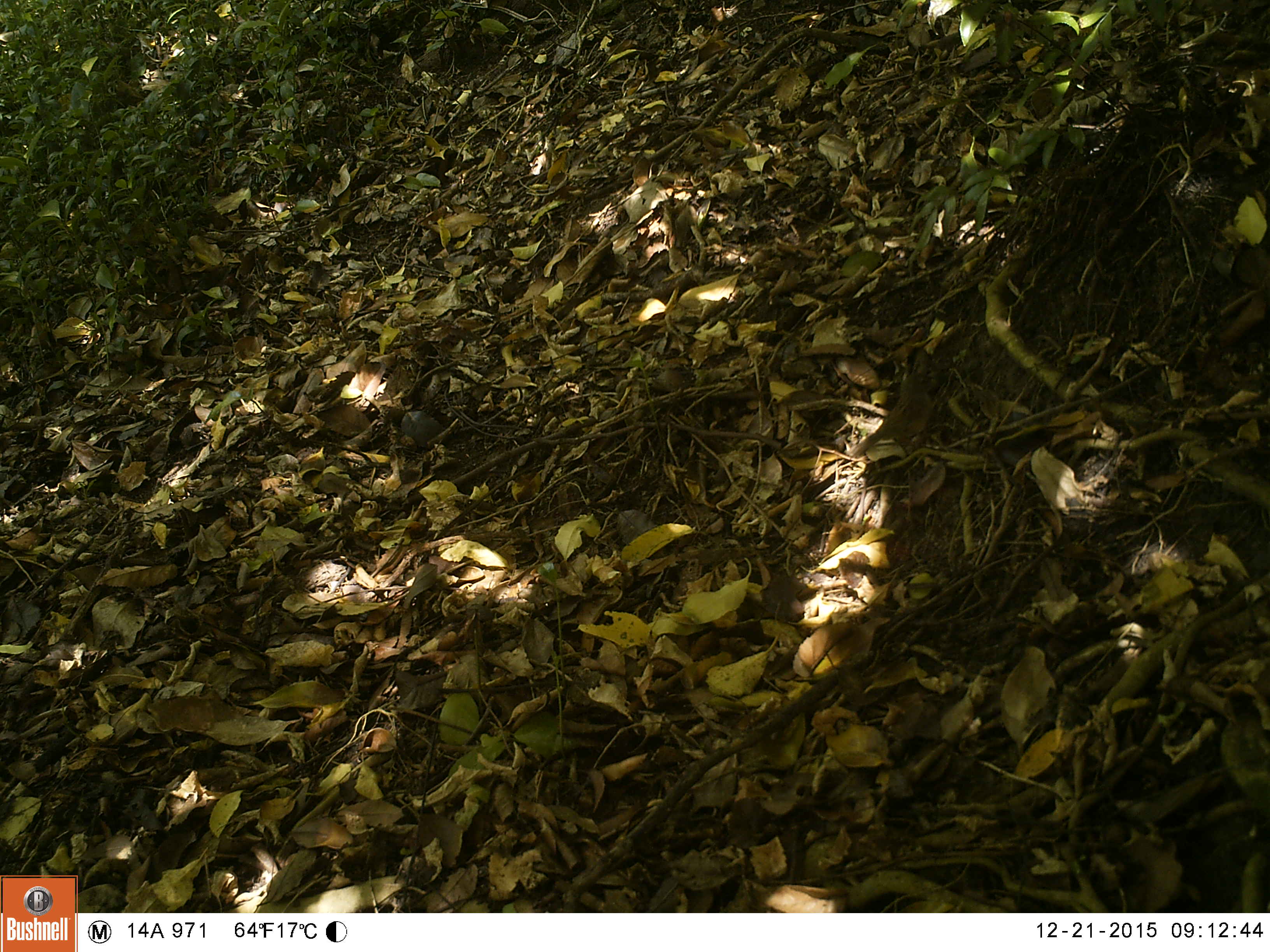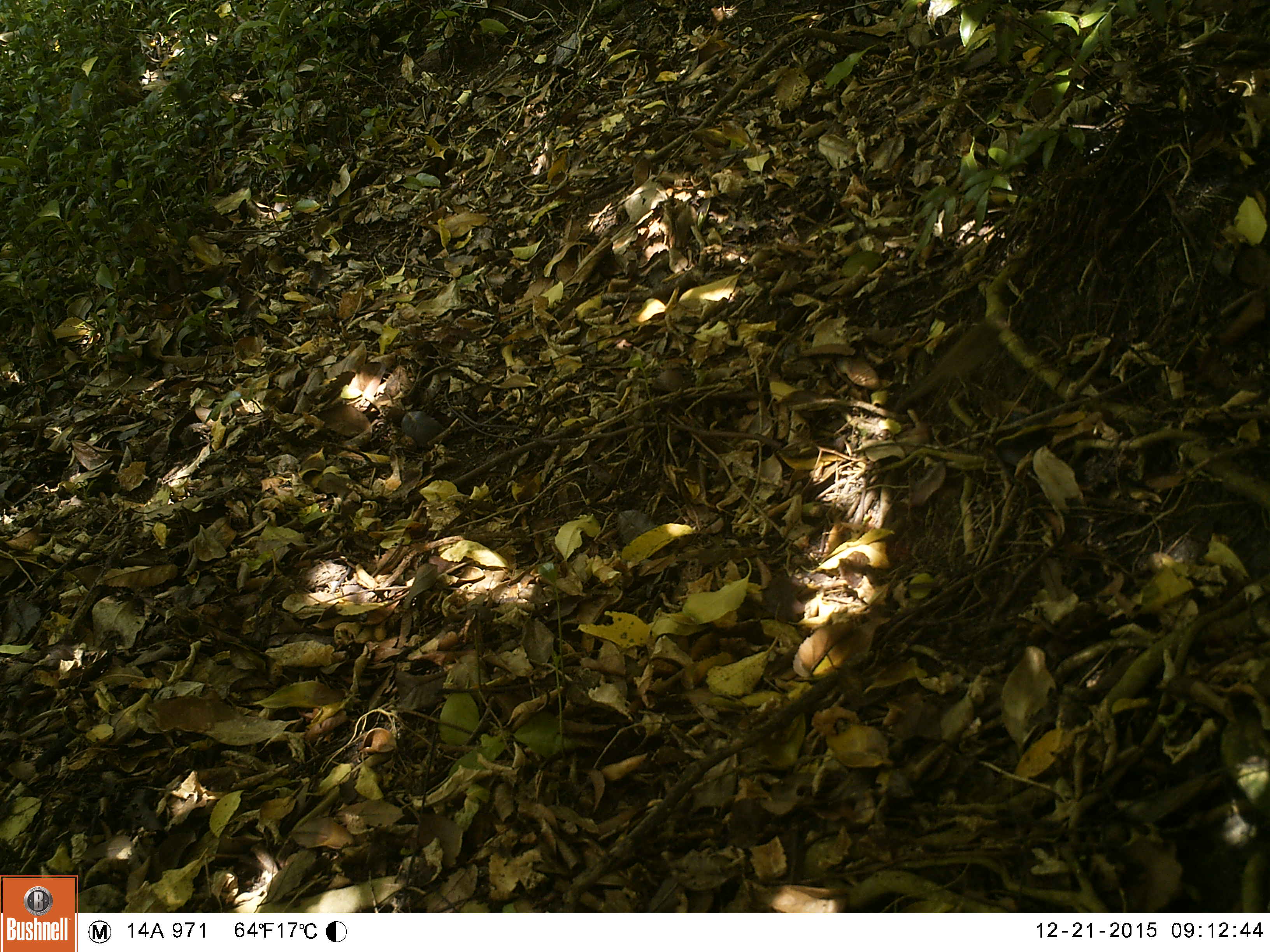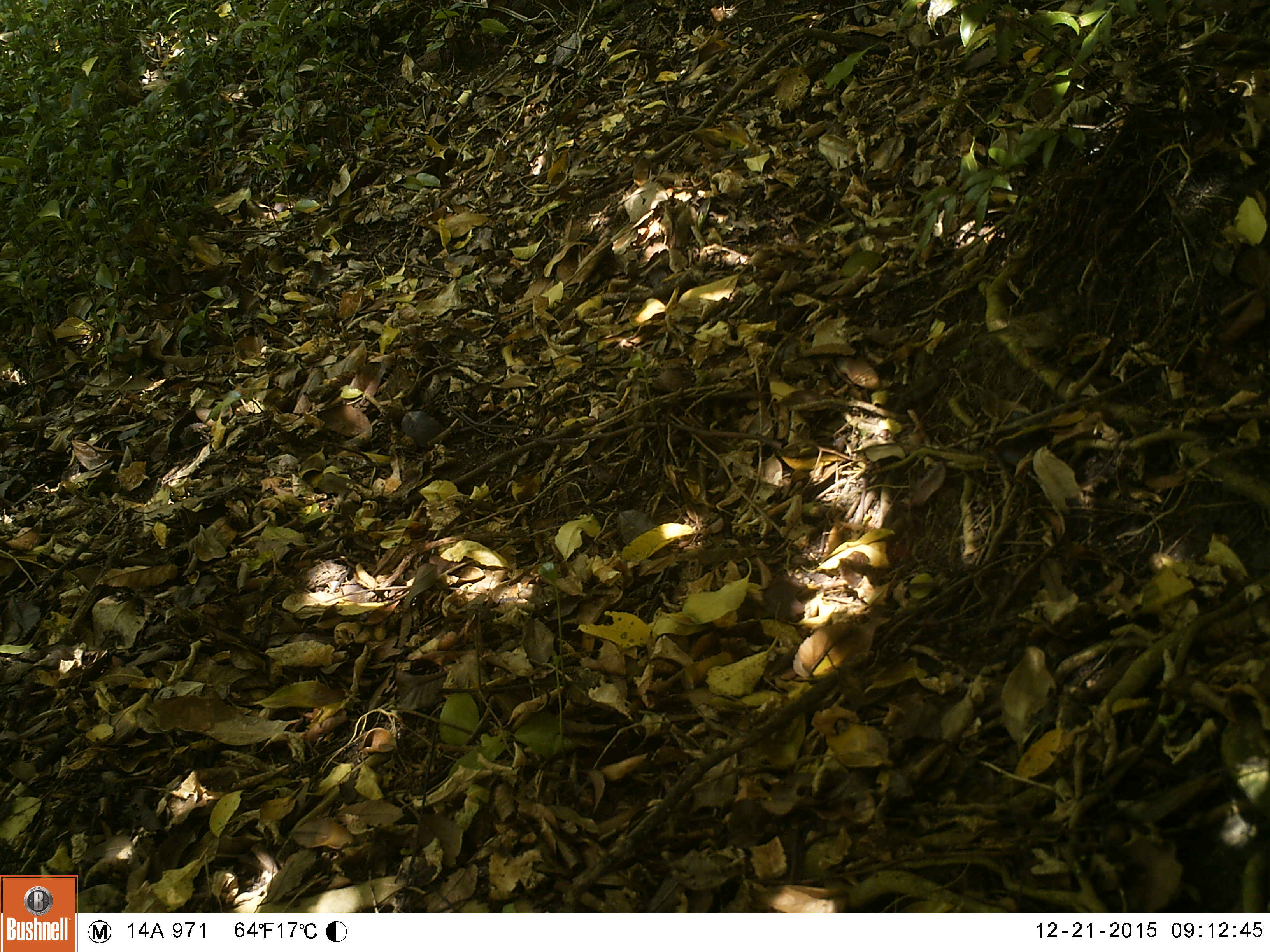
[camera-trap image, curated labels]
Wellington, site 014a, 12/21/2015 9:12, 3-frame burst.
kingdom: Animalia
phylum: Chordata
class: Aves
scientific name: Aves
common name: bird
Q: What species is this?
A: Bird (Aves).